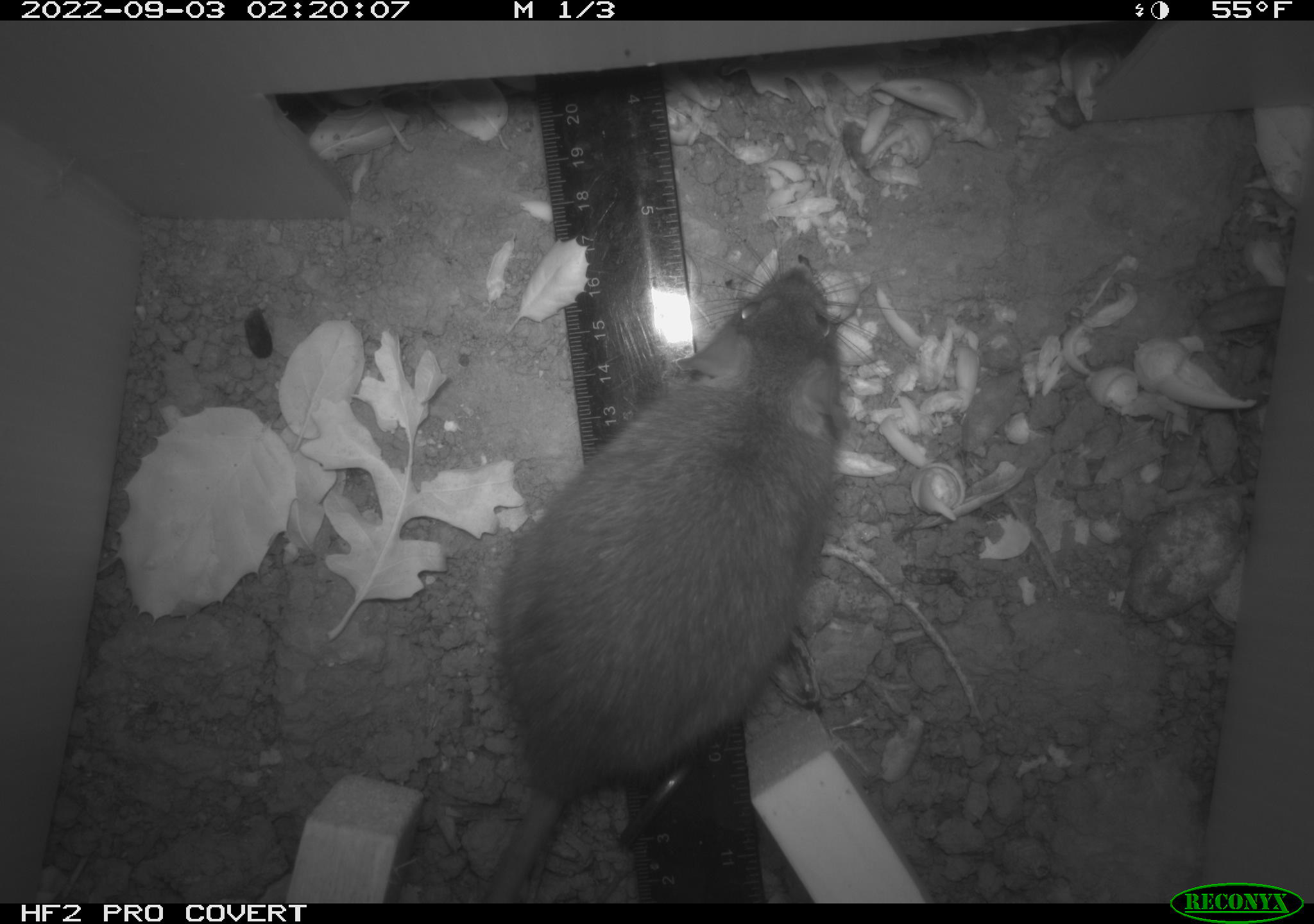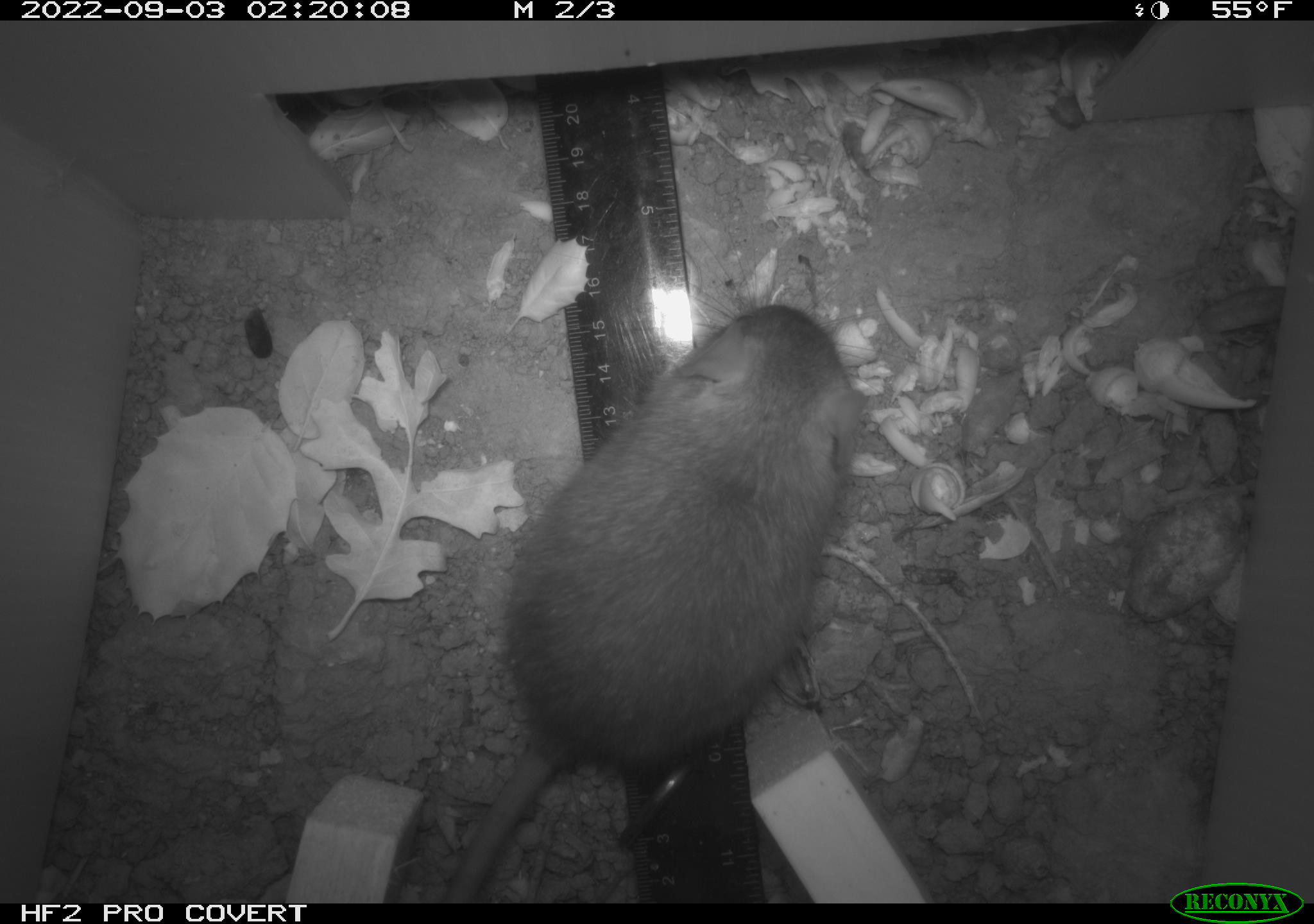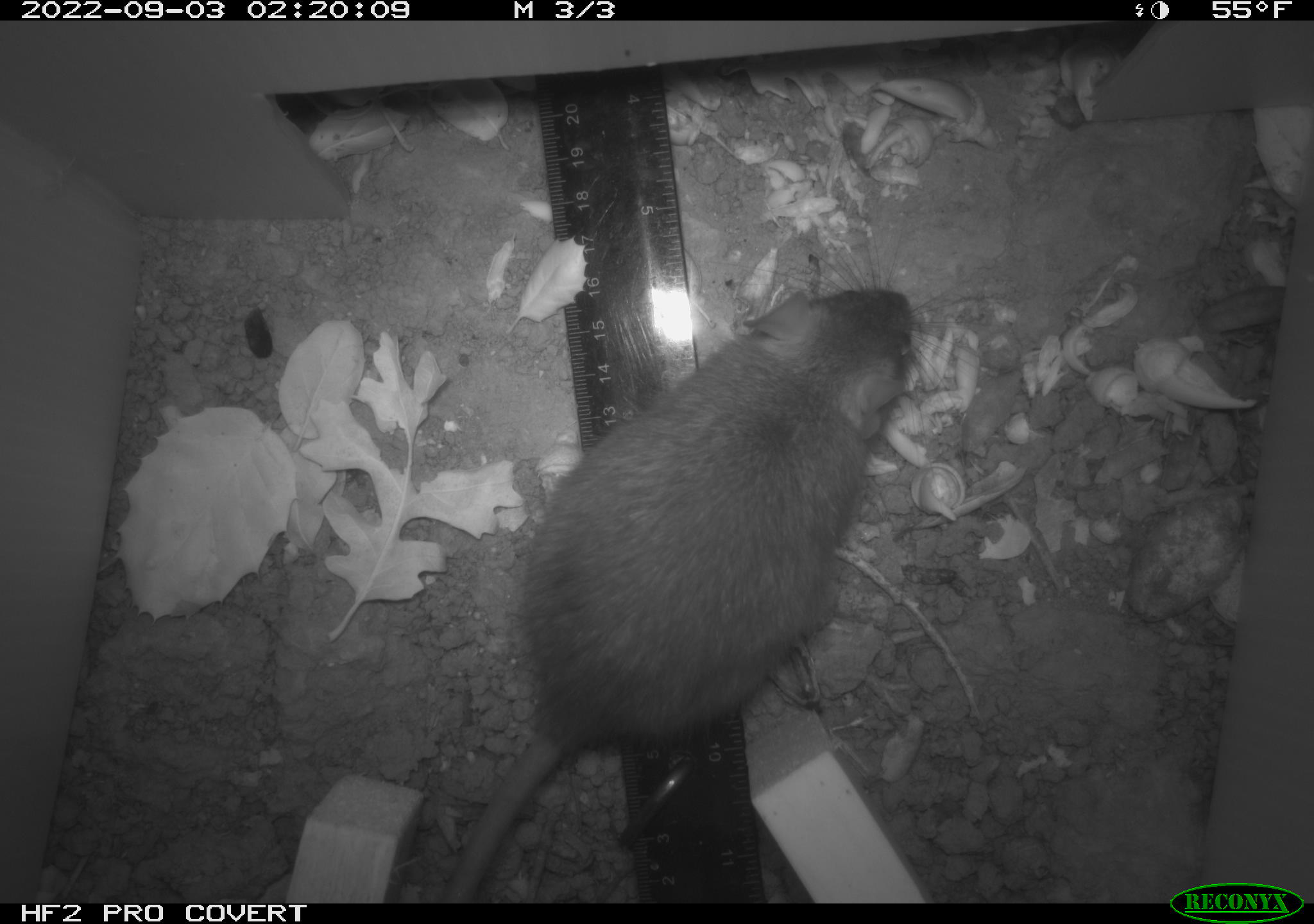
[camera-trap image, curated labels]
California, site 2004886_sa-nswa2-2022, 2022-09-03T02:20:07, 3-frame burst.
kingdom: Animalia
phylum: Chordata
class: Mammalia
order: Rodentia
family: Muridae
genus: Rattus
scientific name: Rattus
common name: rat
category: rattus species